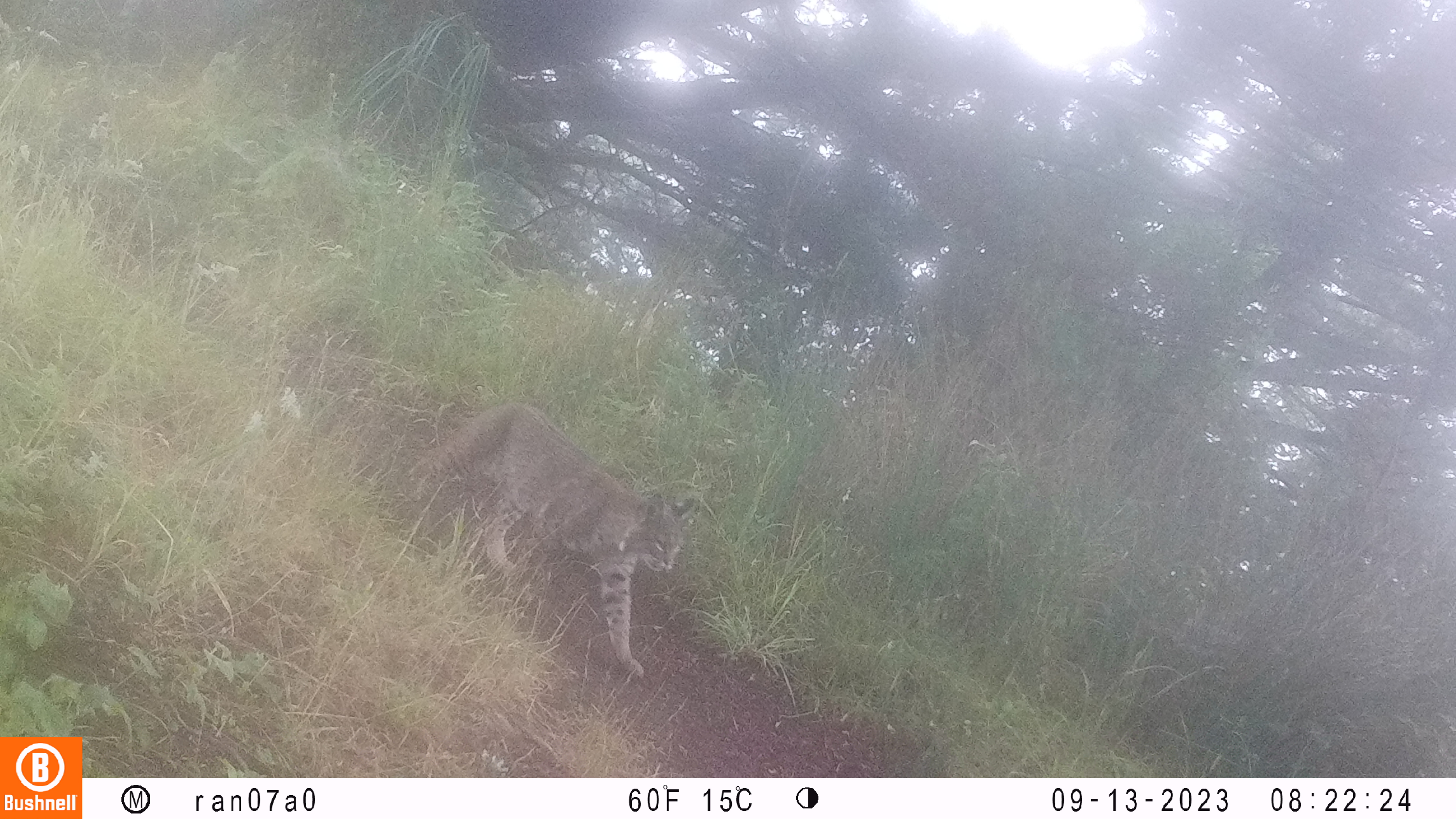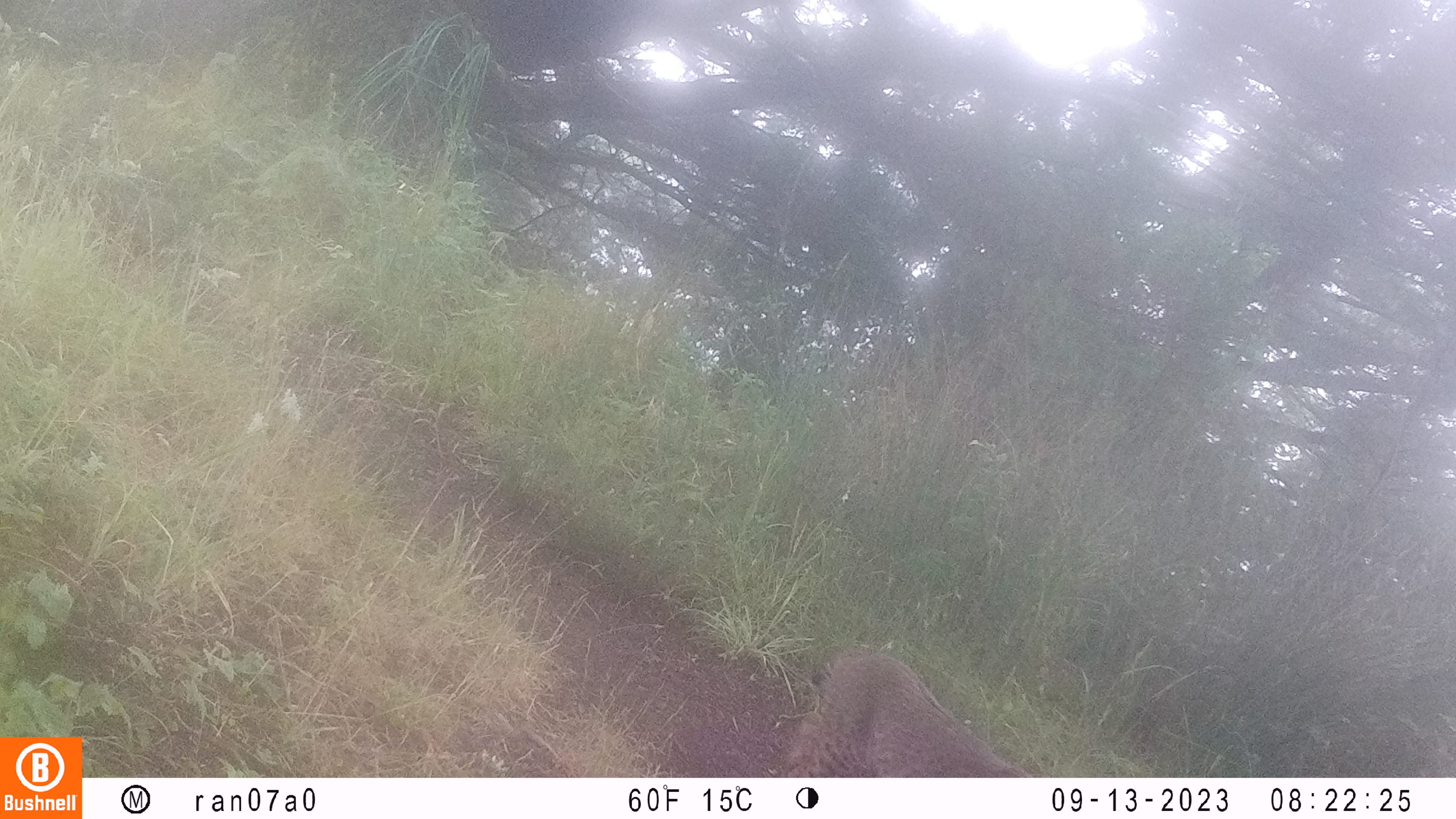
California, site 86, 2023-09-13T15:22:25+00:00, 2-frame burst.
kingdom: Animalia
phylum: Chordata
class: Mammalia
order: Carnivora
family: Felidae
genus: Lynx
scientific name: Lynx rufus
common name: bobcat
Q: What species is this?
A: Bobcat (Lynx rufus).